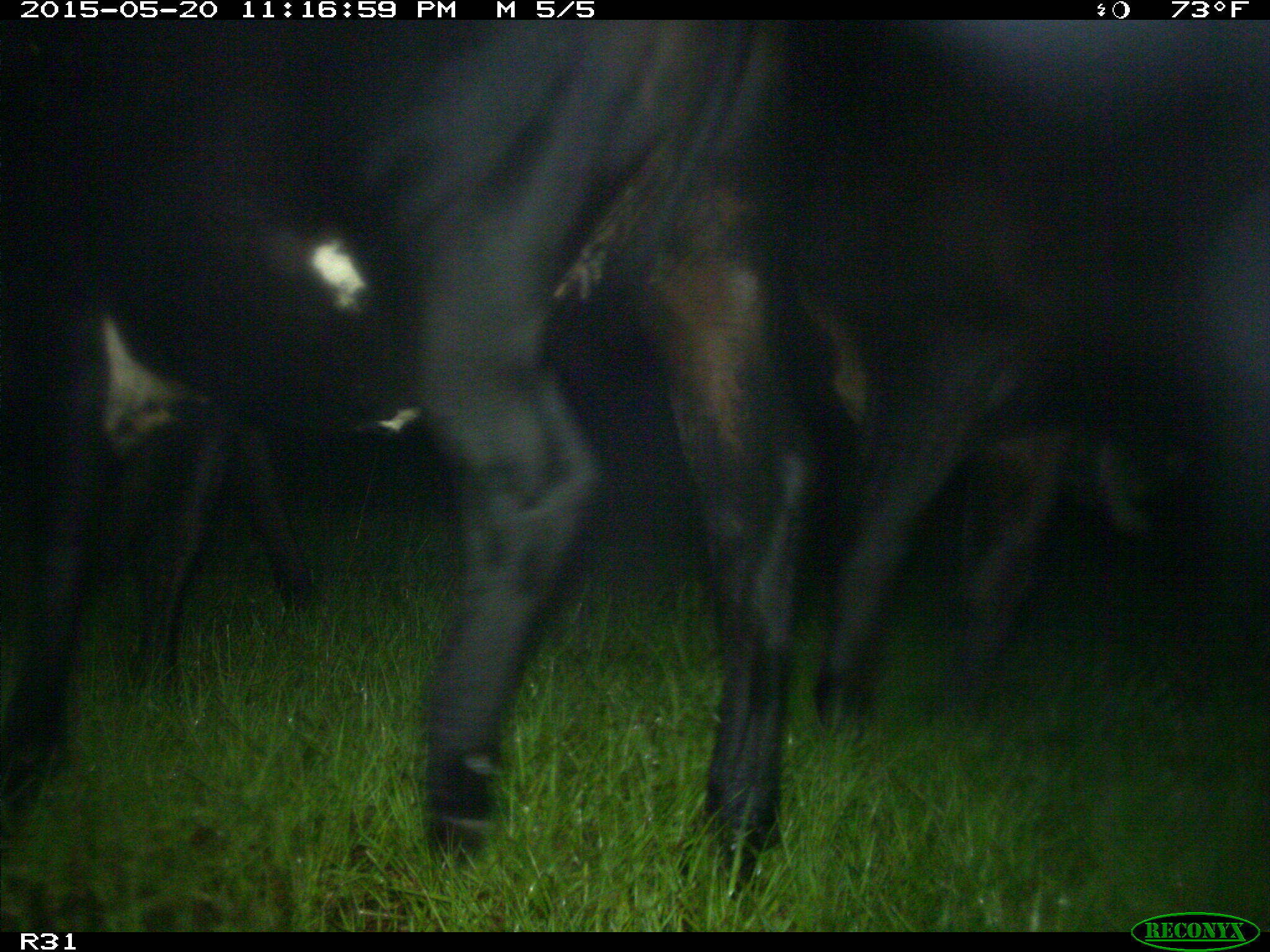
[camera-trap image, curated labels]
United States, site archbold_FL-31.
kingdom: Animalia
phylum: Chordata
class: Mammalia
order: Artiodactyla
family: Bovidae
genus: Bos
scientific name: Bos taurus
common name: domestic cow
Bos taurus (domestic cow).